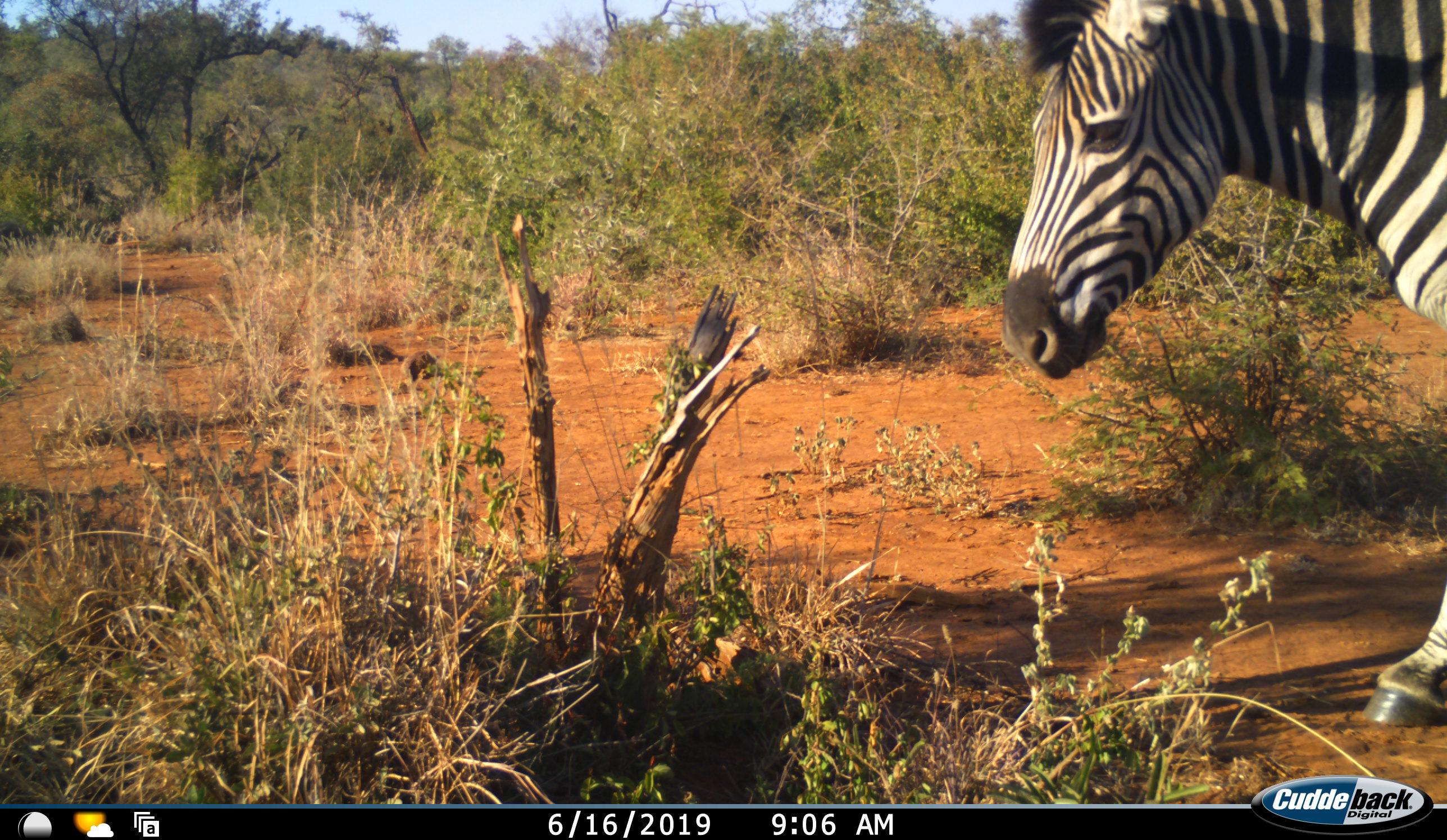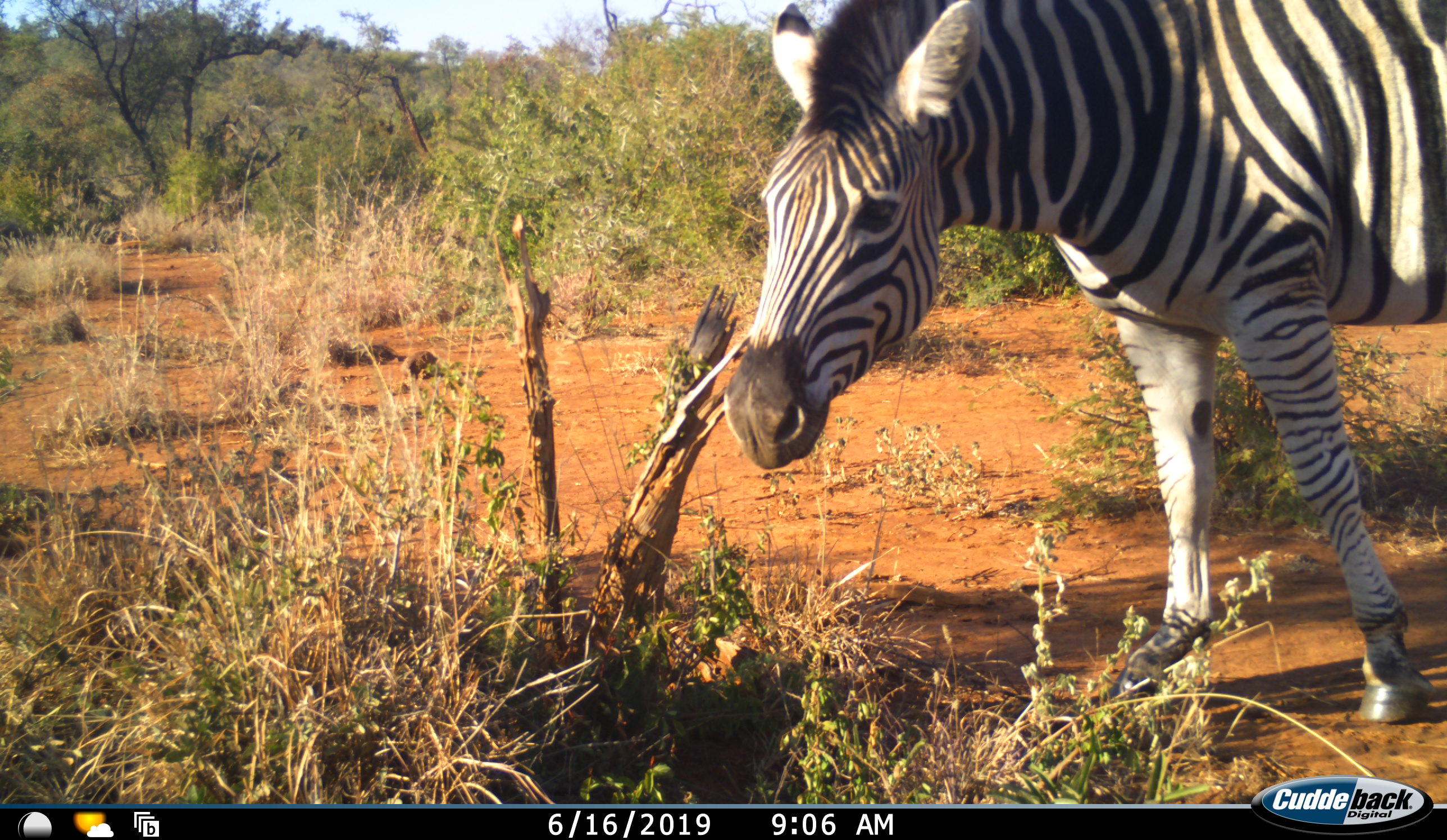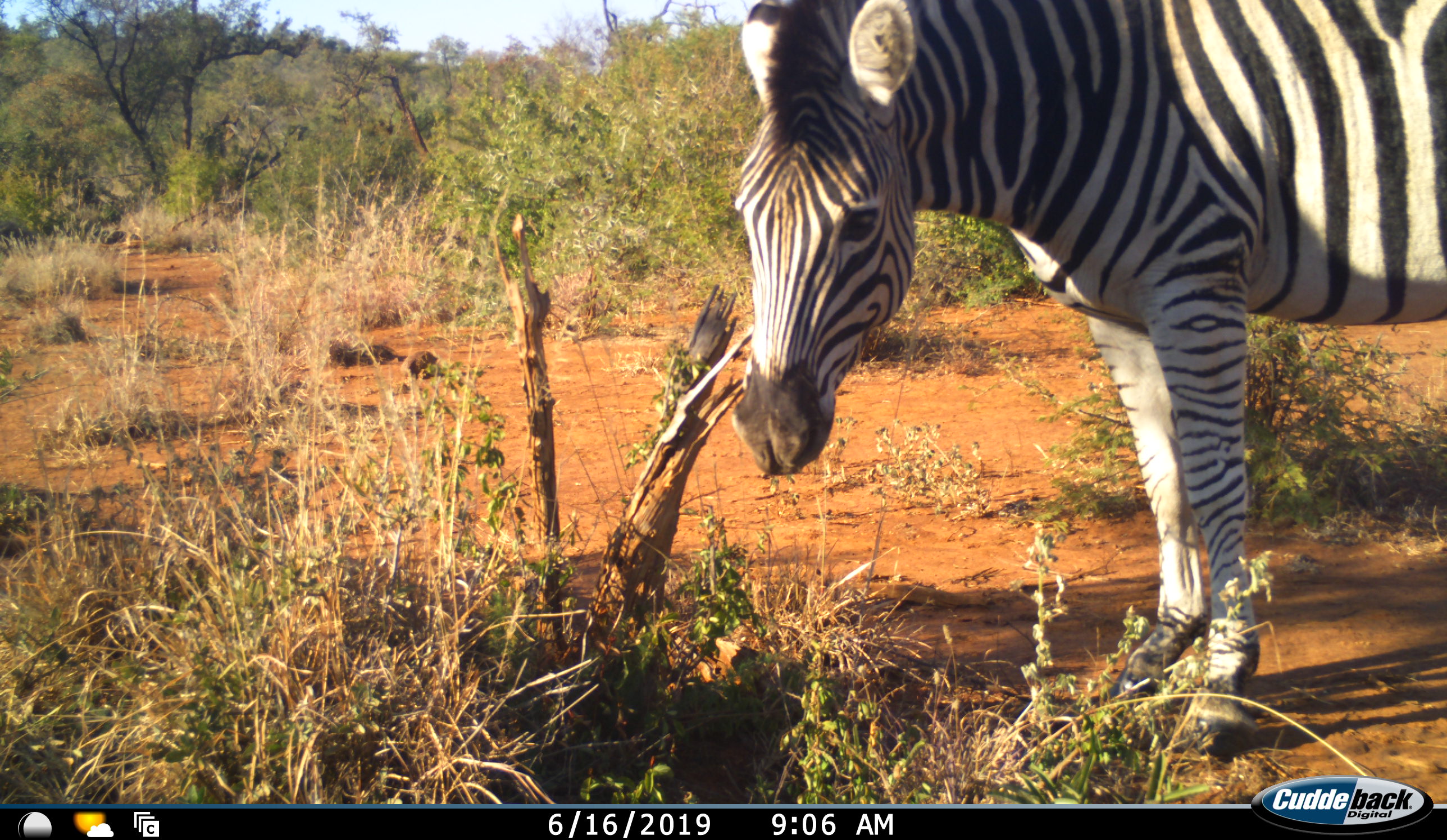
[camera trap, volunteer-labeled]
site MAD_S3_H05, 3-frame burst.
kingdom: Animalia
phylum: Chordata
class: Mammalia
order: Perissodactyla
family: Equidae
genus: Equus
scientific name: Equus quagga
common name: plains zebra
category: zebraplains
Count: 1.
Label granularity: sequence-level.